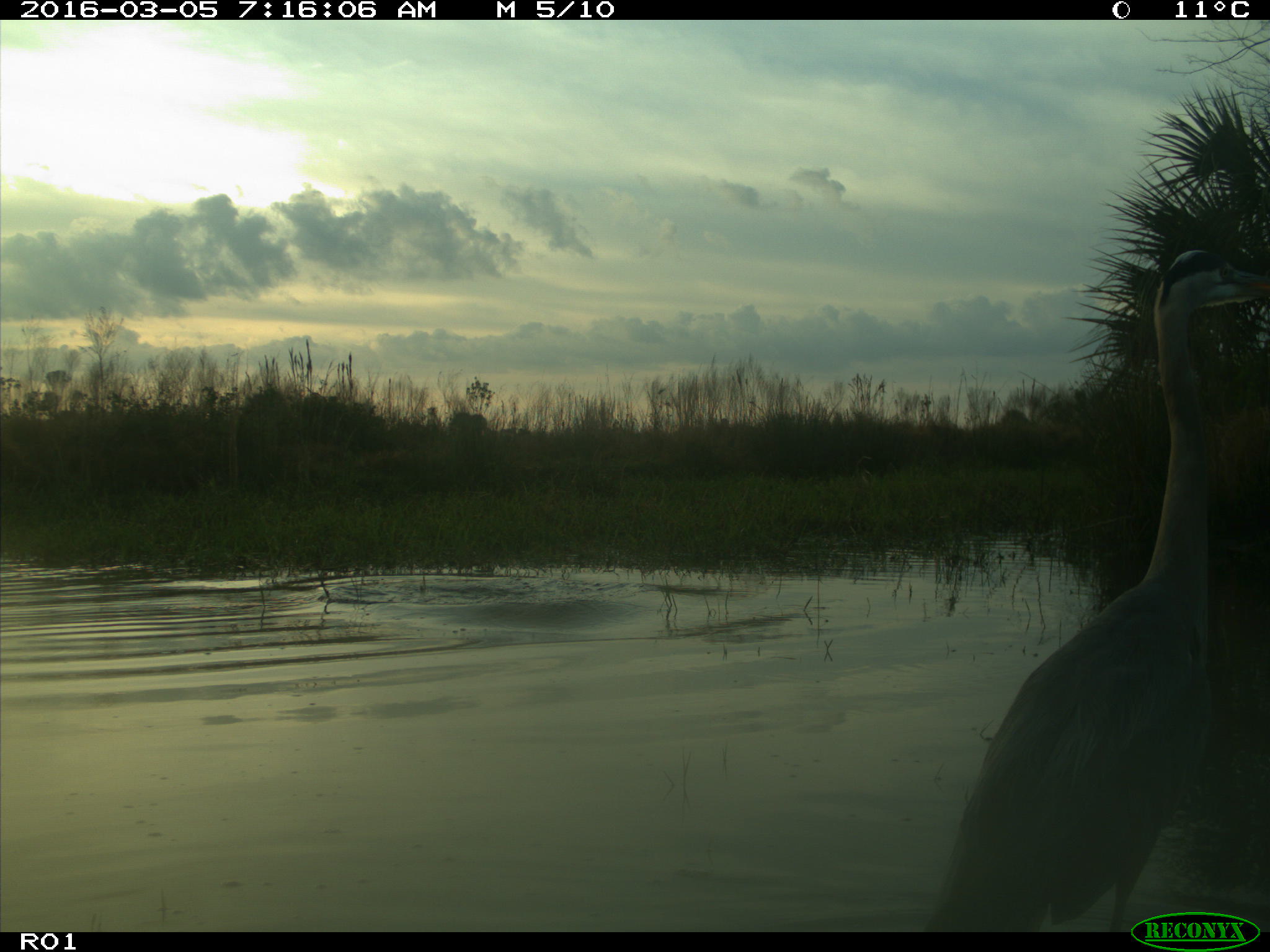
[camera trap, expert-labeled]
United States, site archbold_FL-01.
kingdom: Animalia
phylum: Chordata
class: Aves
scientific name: Aves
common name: birds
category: unidentified bird